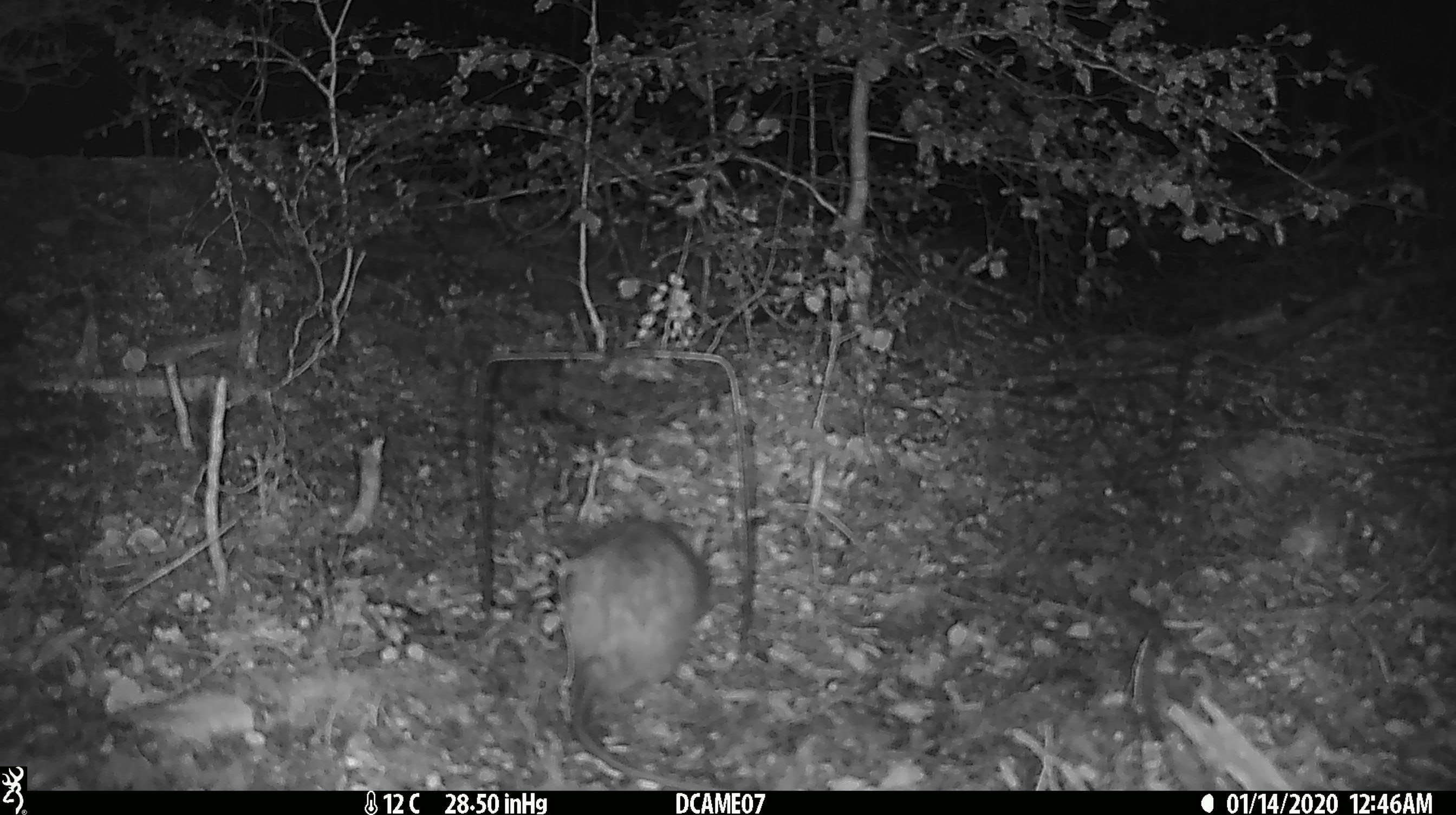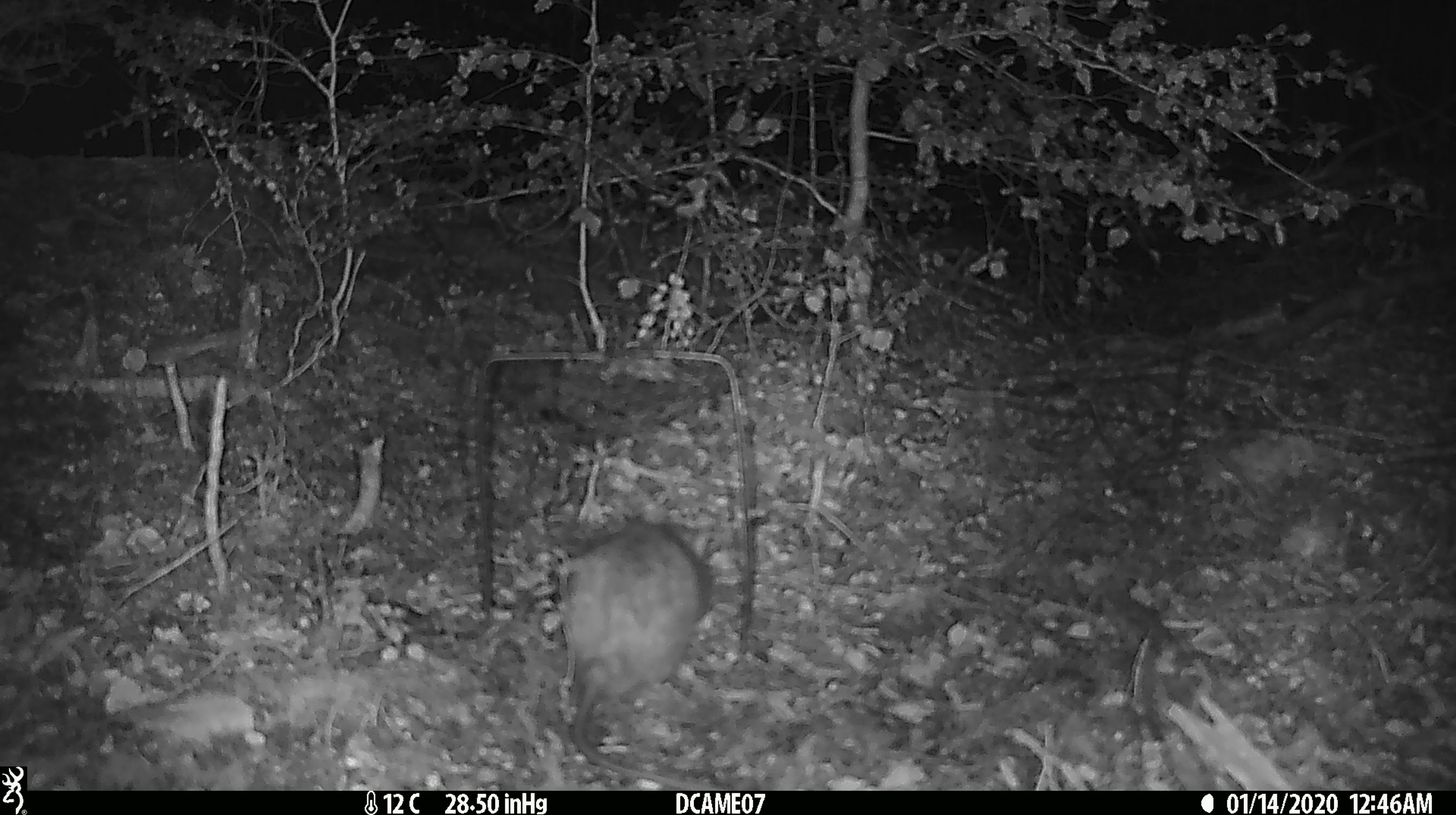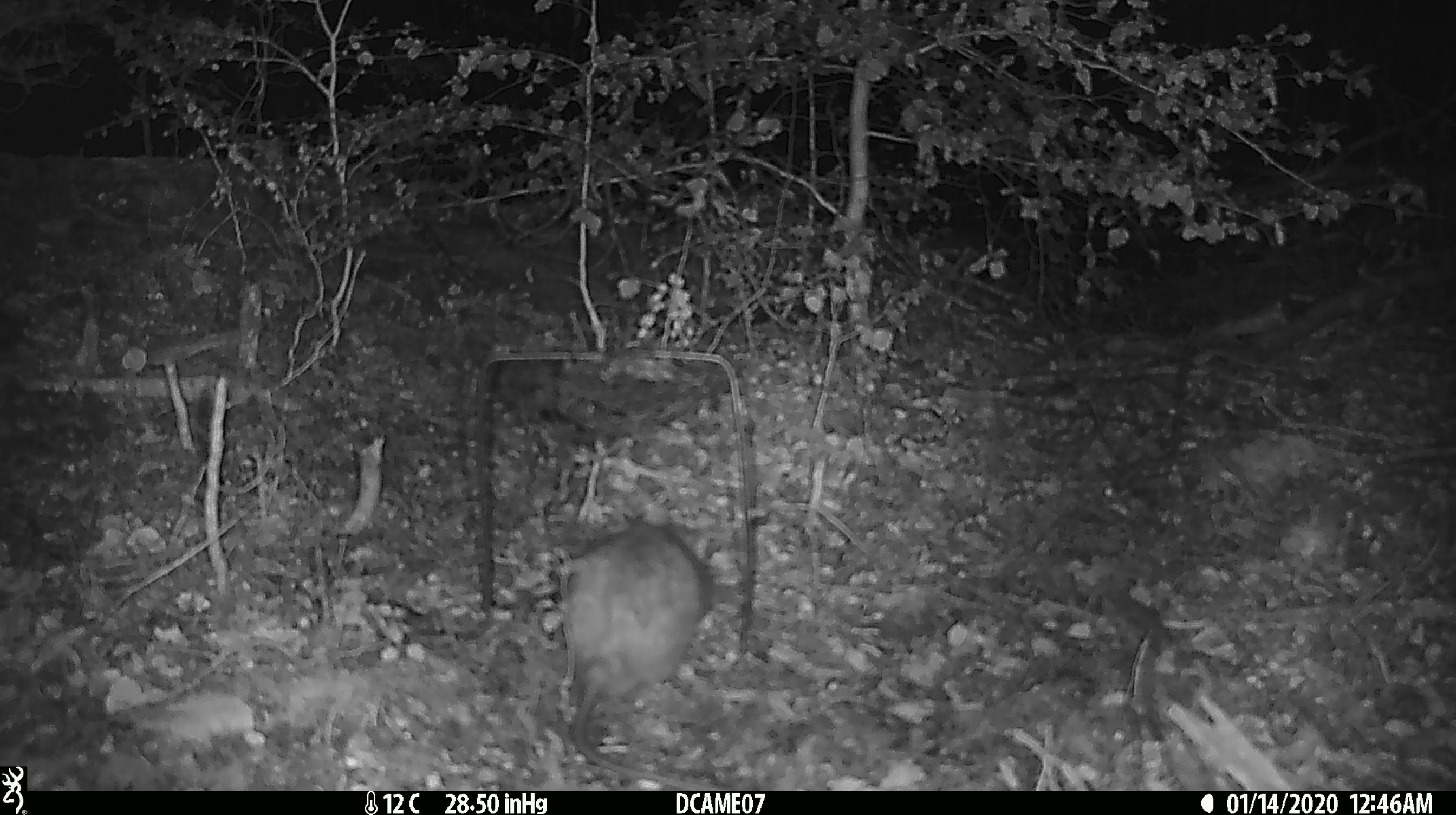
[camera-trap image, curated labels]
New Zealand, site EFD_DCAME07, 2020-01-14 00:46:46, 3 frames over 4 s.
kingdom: Animalia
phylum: Chordata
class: Mammalia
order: Rodentia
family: Muridae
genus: Rattus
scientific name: Rattus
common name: rat